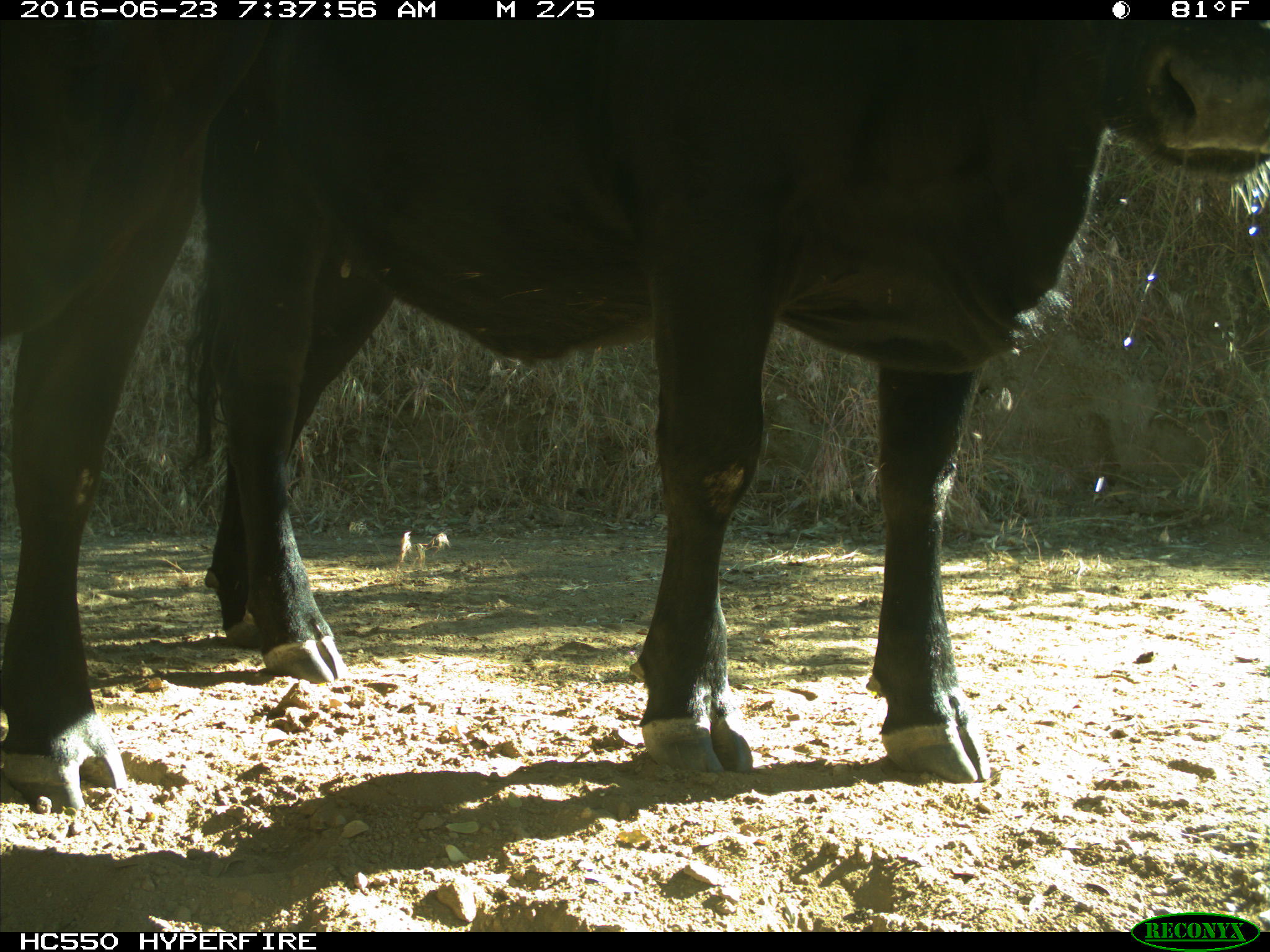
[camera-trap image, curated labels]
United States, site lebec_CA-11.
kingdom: Animalia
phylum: Chordata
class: Mammalia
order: Artiodactyla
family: Bovidae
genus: Bos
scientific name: Bos taurus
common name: domestic cow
Bos taurus (domestic cow).